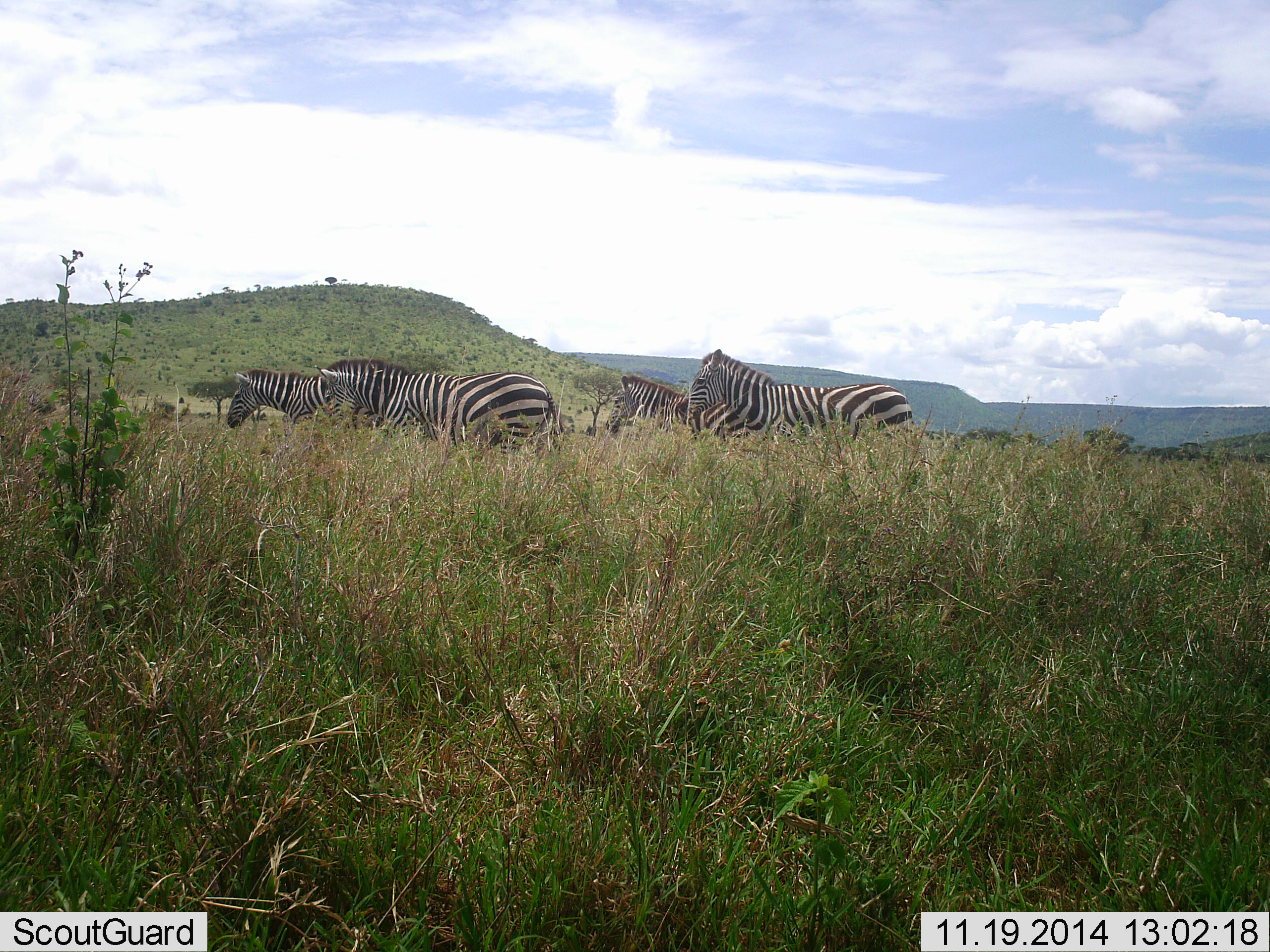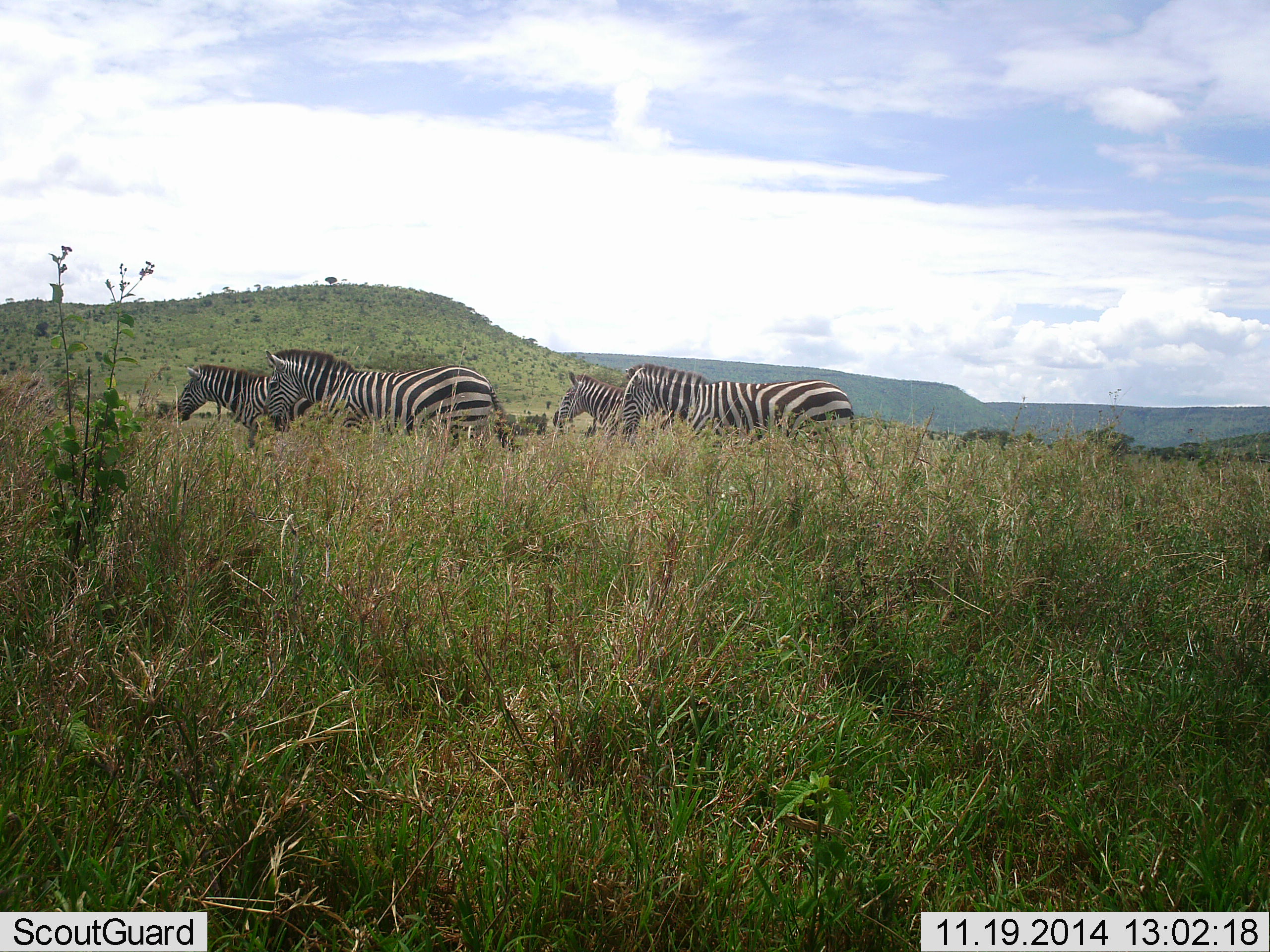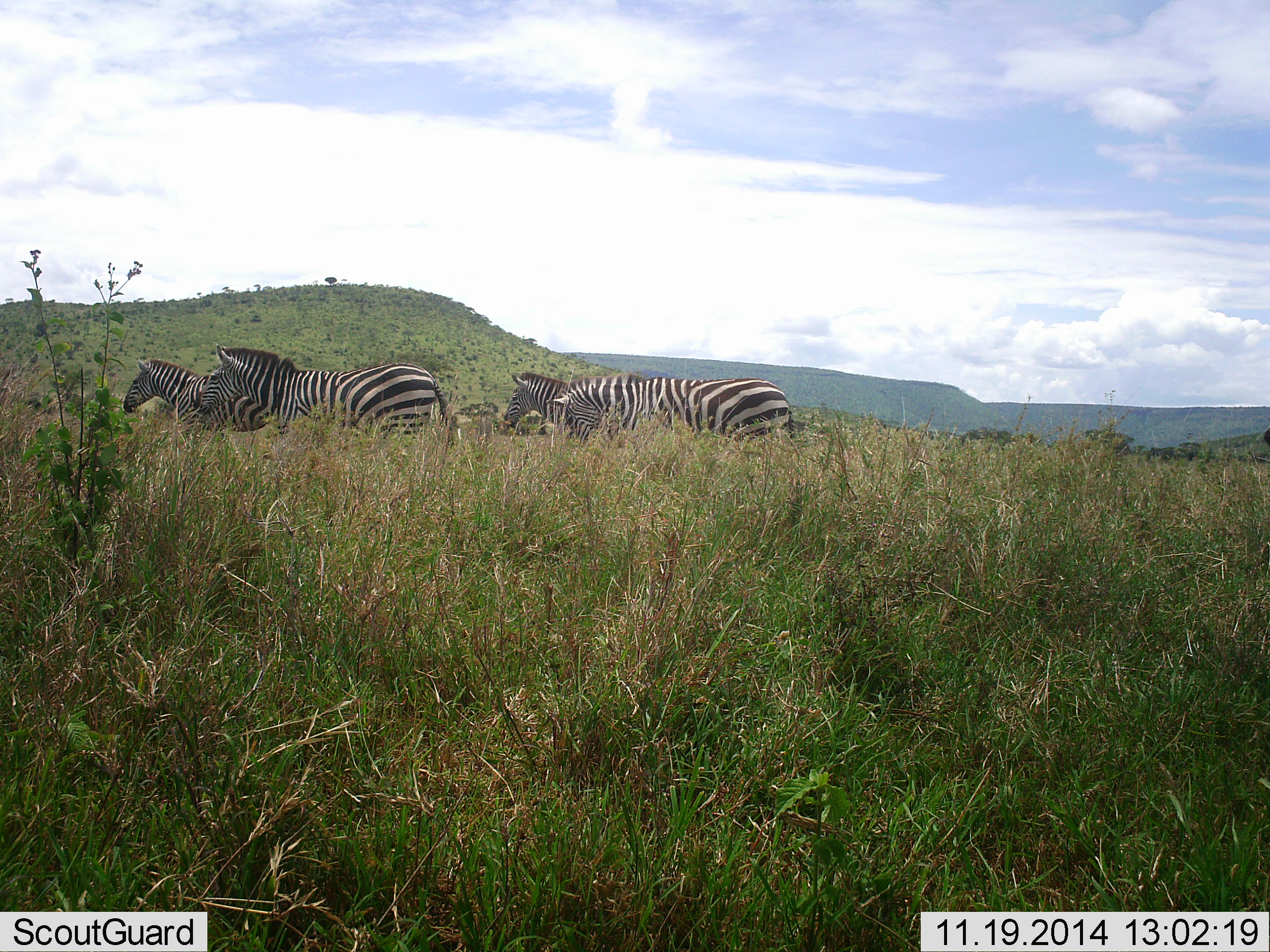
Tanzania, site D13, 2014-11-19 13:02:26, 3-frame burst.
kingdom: Animalia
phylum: Chordata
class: Mammalia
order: Perissodactyla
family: Equidae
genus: Equus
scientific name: Equus quagga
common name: plains zebra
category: zebra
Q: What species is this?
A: Zebra (plains zebra) (Equus quagga).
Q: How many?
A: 4.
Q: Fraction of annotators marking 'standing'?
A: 0%.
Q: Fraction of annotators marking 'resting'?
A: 0%.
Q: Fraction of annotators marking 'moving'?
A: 100%.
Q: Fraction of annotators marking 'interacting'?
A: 0%.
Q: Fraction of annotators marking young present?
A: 0%.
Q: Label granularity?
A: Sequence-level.